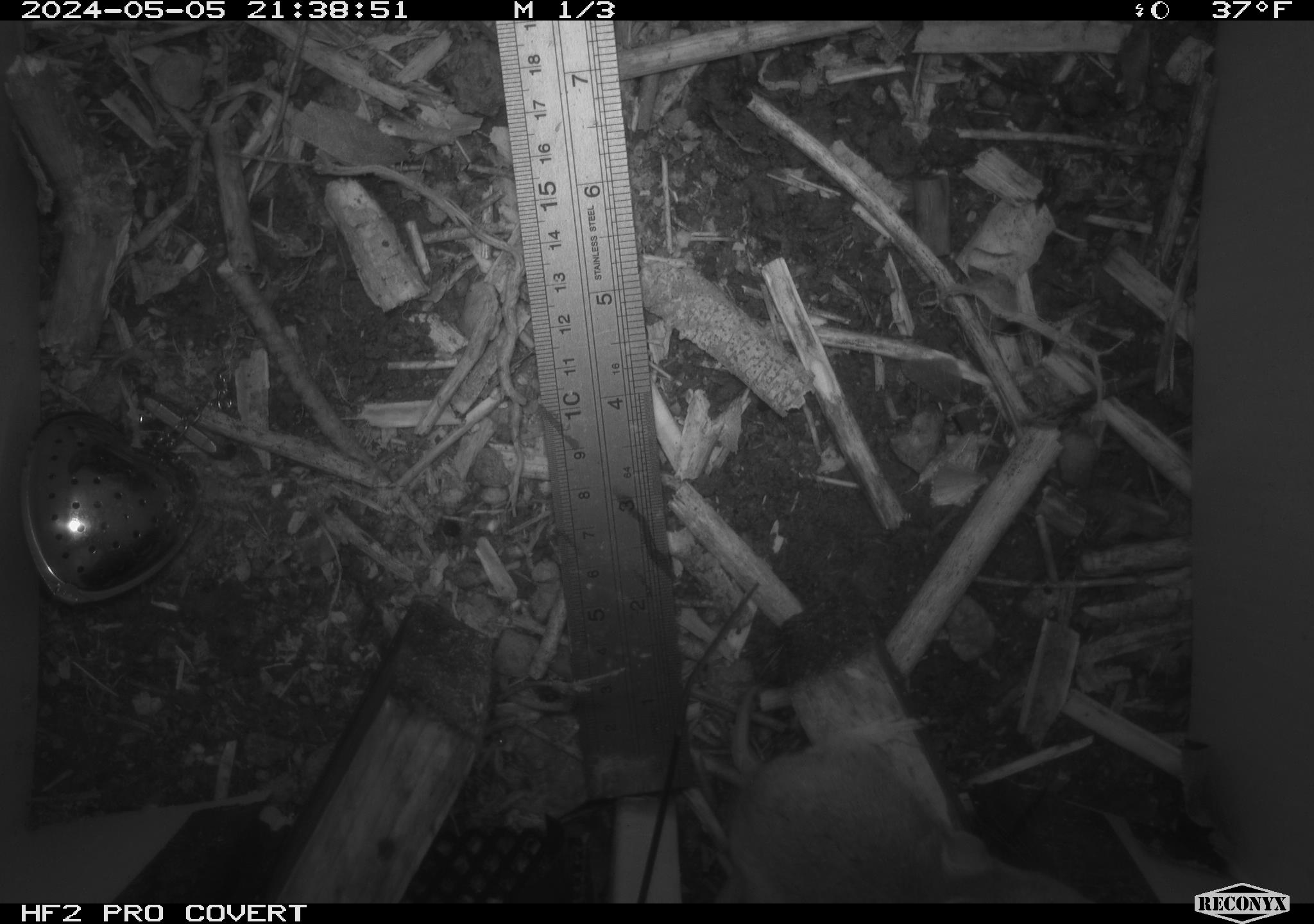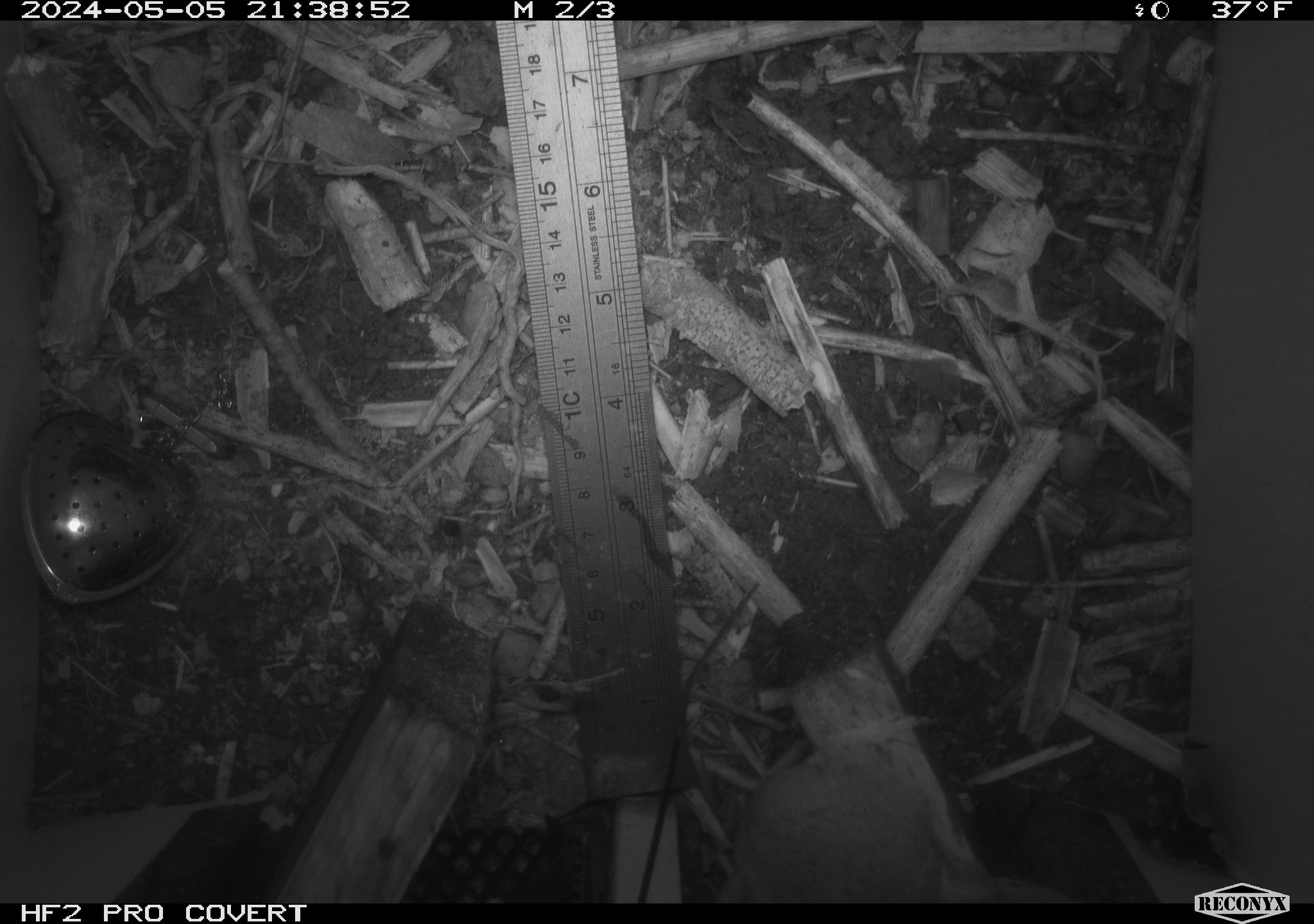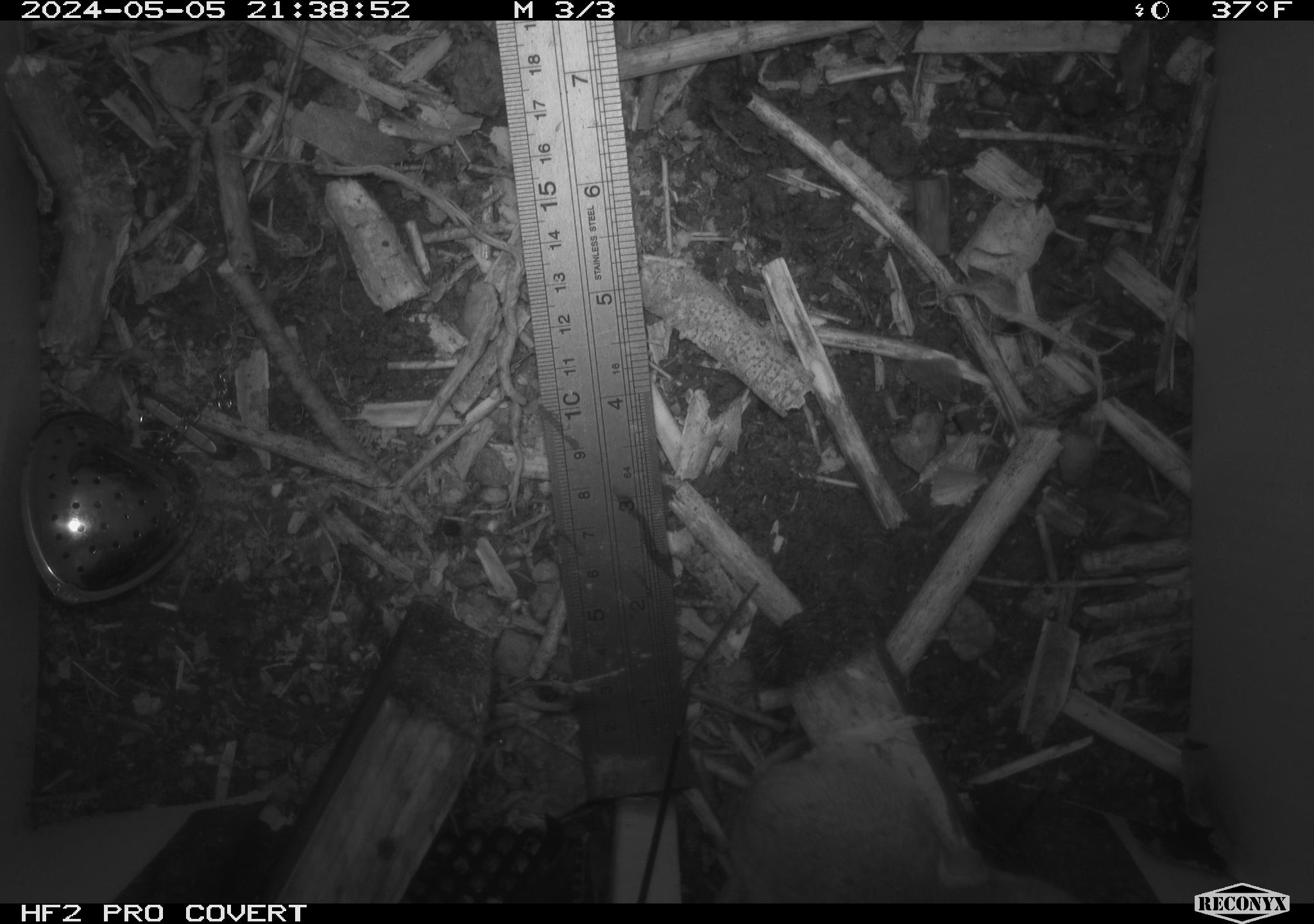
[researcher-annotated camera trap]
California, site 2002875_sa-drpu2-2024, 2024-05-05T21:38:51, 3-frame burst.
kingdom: Animalia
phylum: Chordata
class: Mammalia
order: Rodentia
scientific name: Rodentia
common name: mouse species